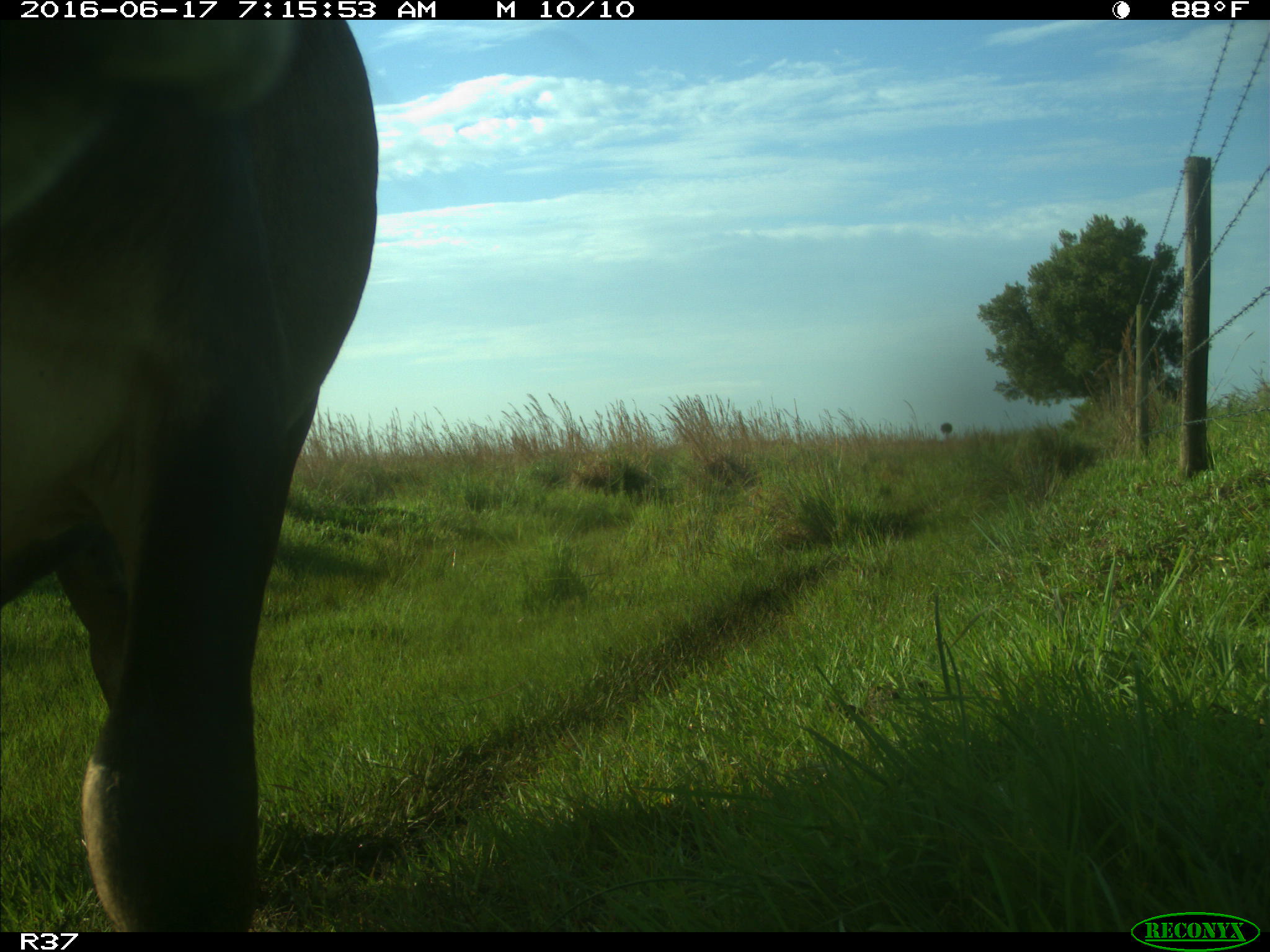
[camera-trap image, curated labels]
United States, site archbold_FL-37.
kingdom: Animalia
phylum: Chordata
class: Mammalia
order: Artiodactyla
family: Bovidae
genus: Bos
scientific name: Bos taurus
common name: domestic cow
Bos taurus (domestic cow).